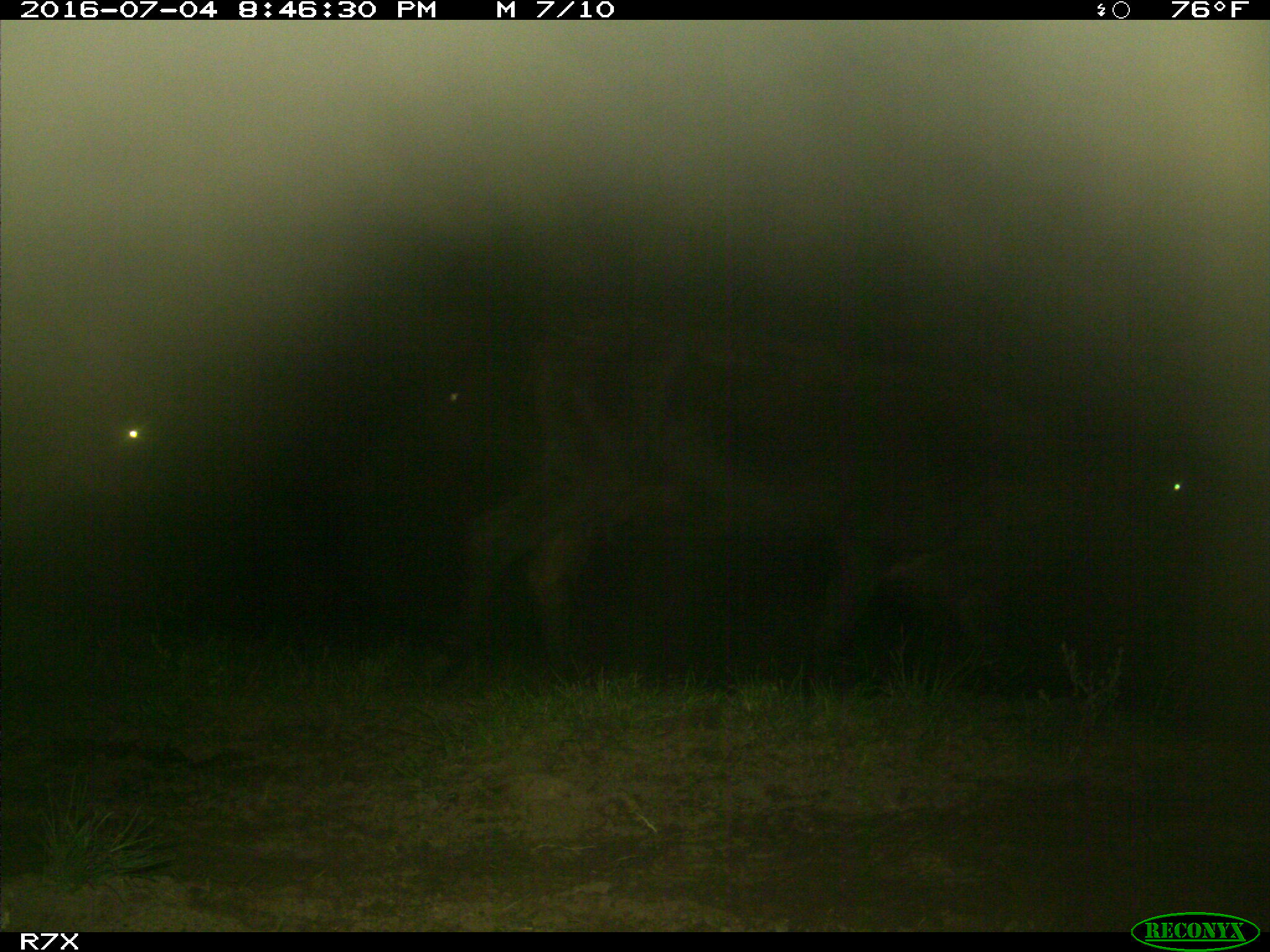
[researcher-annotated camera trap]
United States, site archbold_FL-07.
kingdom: Animalia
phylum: Chordata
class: Mammalia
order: Artiodactyla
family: Bovidae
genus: Bos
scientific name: Bos taurus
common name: domestic cow